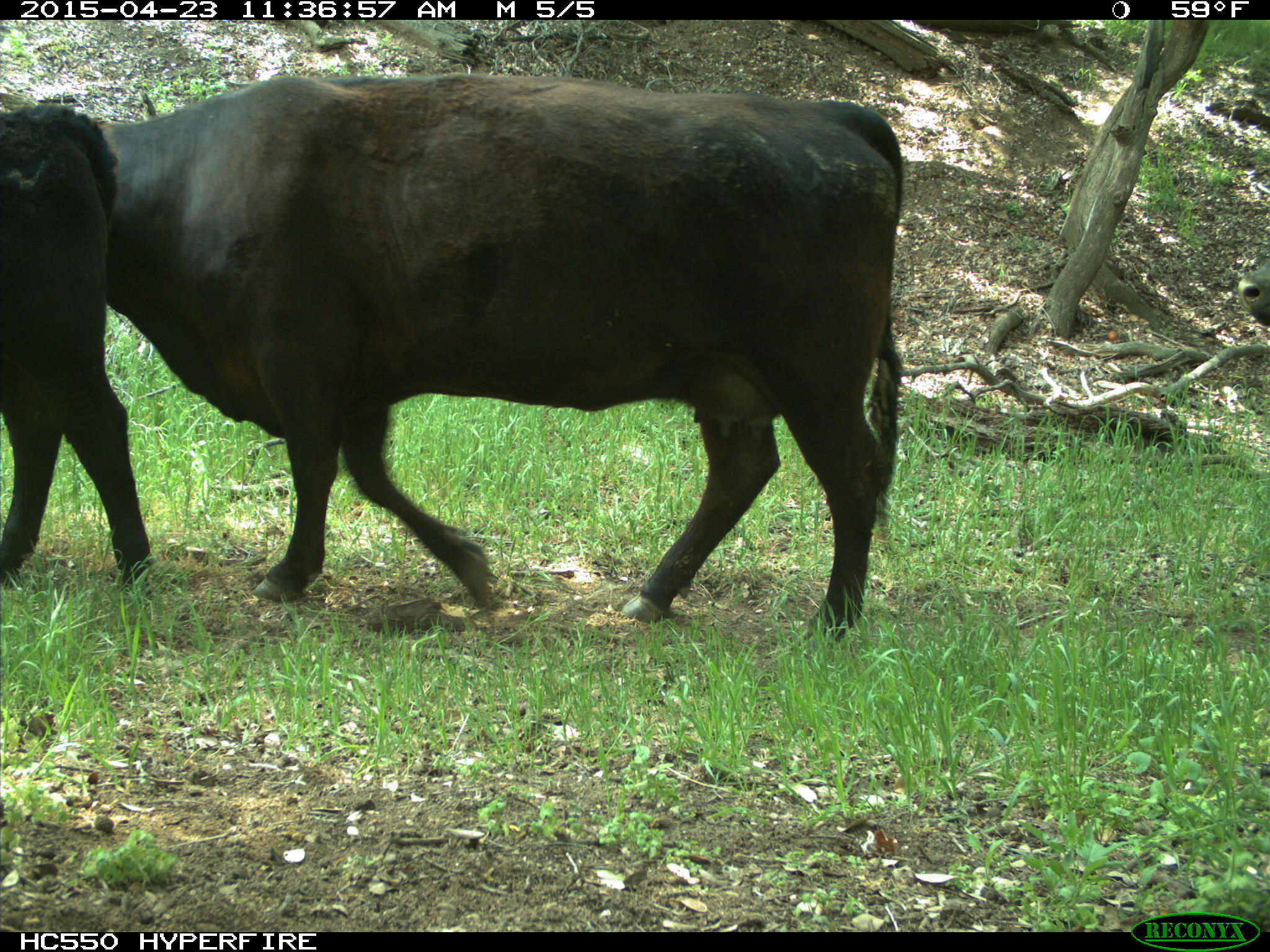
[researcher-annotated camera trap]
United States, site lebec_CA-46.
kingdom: Animalia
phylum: Chordata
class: Mammalia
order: Artiodactyla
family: Bovidae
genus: Bos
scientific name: Bos taurus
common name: domestic cow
Bos taurus (domestic cow).